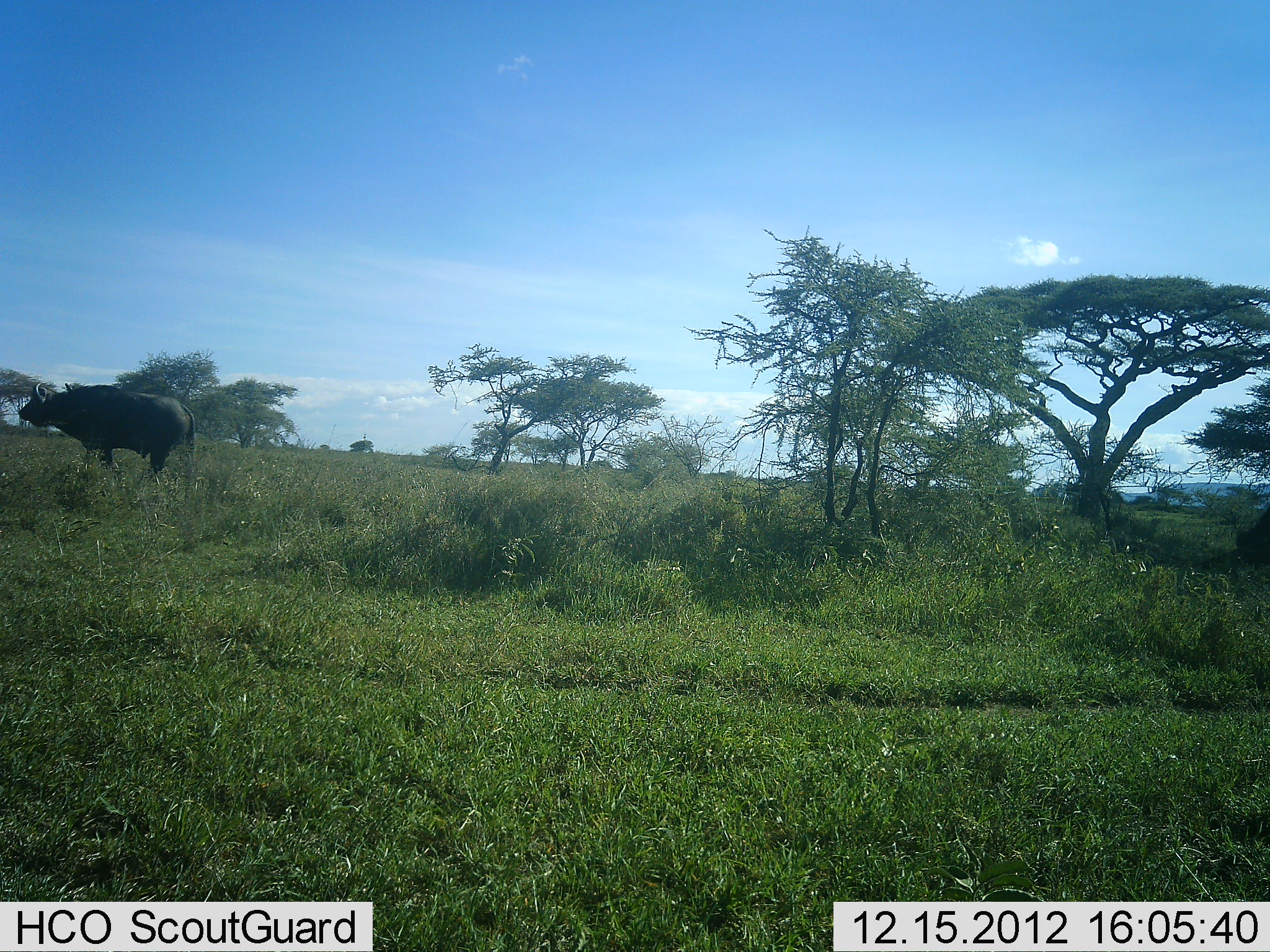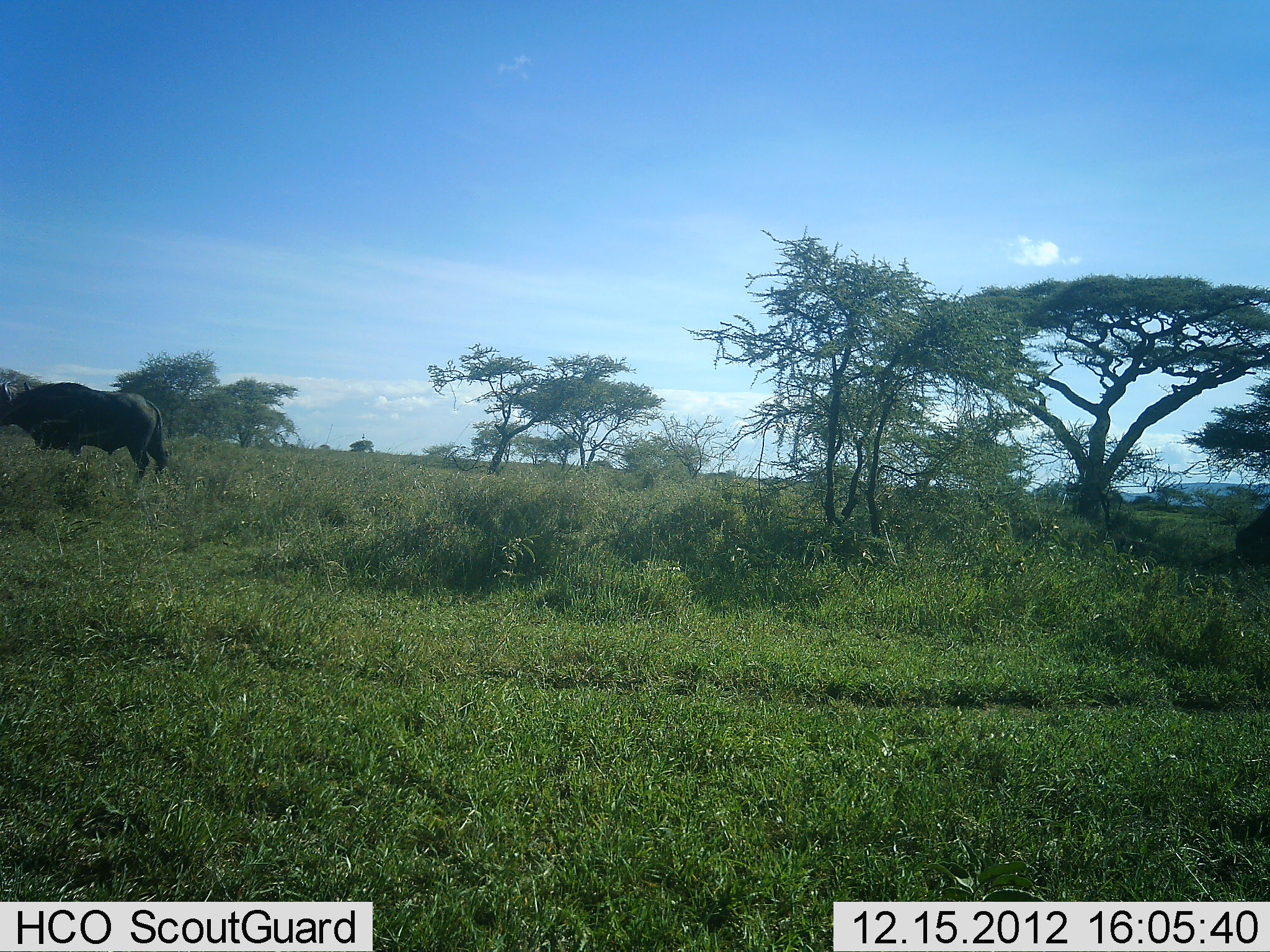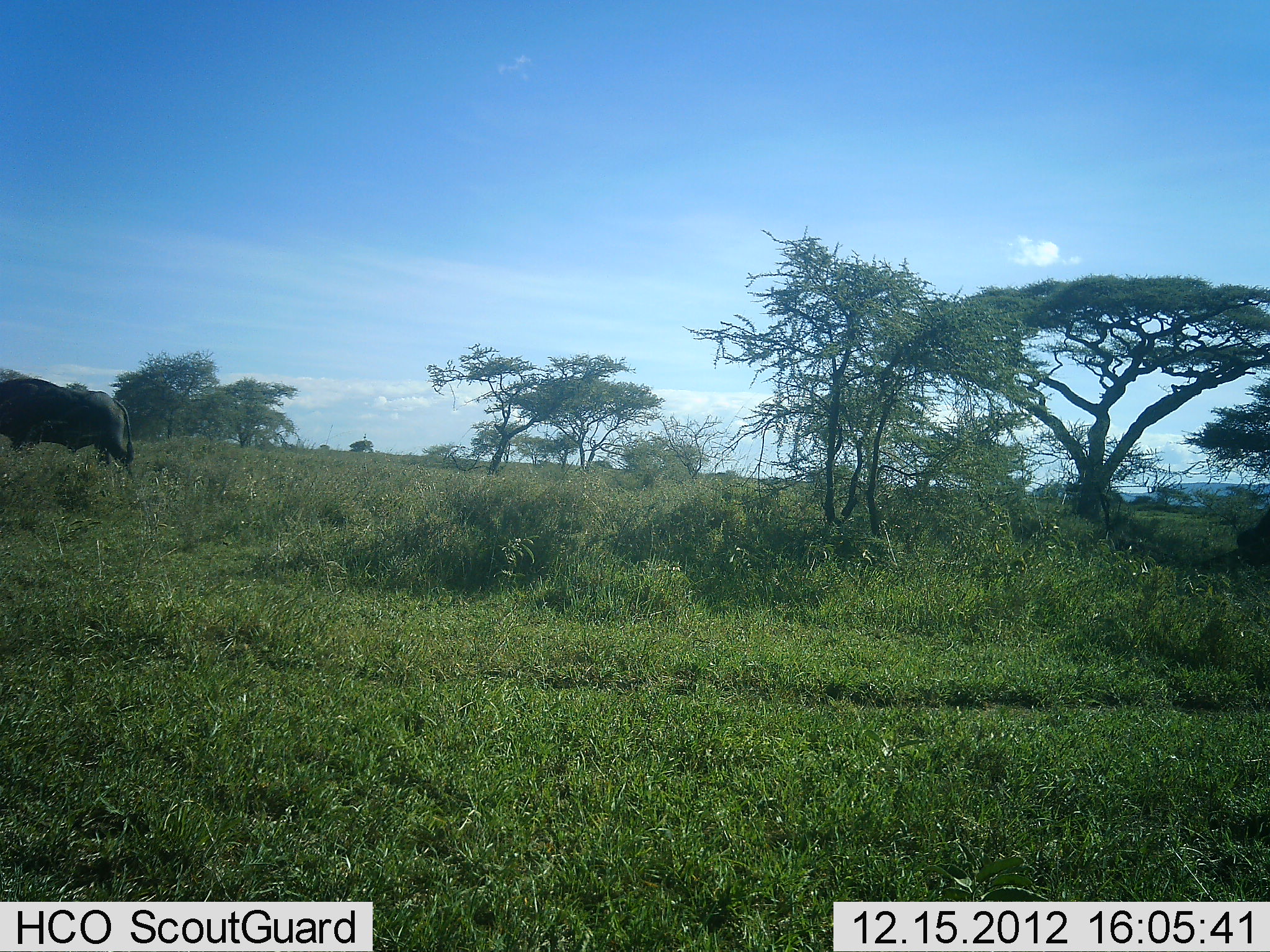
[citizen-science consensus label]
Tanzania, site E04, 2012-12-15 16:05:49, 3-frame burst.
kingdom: Animalia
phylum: Chordata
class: Mammalia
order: Artiodactyla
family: Bovidae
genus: Syncerus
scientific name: Syncerus caffer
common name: cape buffalo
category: buffalo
Buffalo (cape buffalo) (Syncerus caffer), count 1. Behavior (volunteer vote fractions): standing 22%, resting 4%, moving 87%, interacting 0%. Young present (vote fraction): 0%. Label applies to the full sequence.